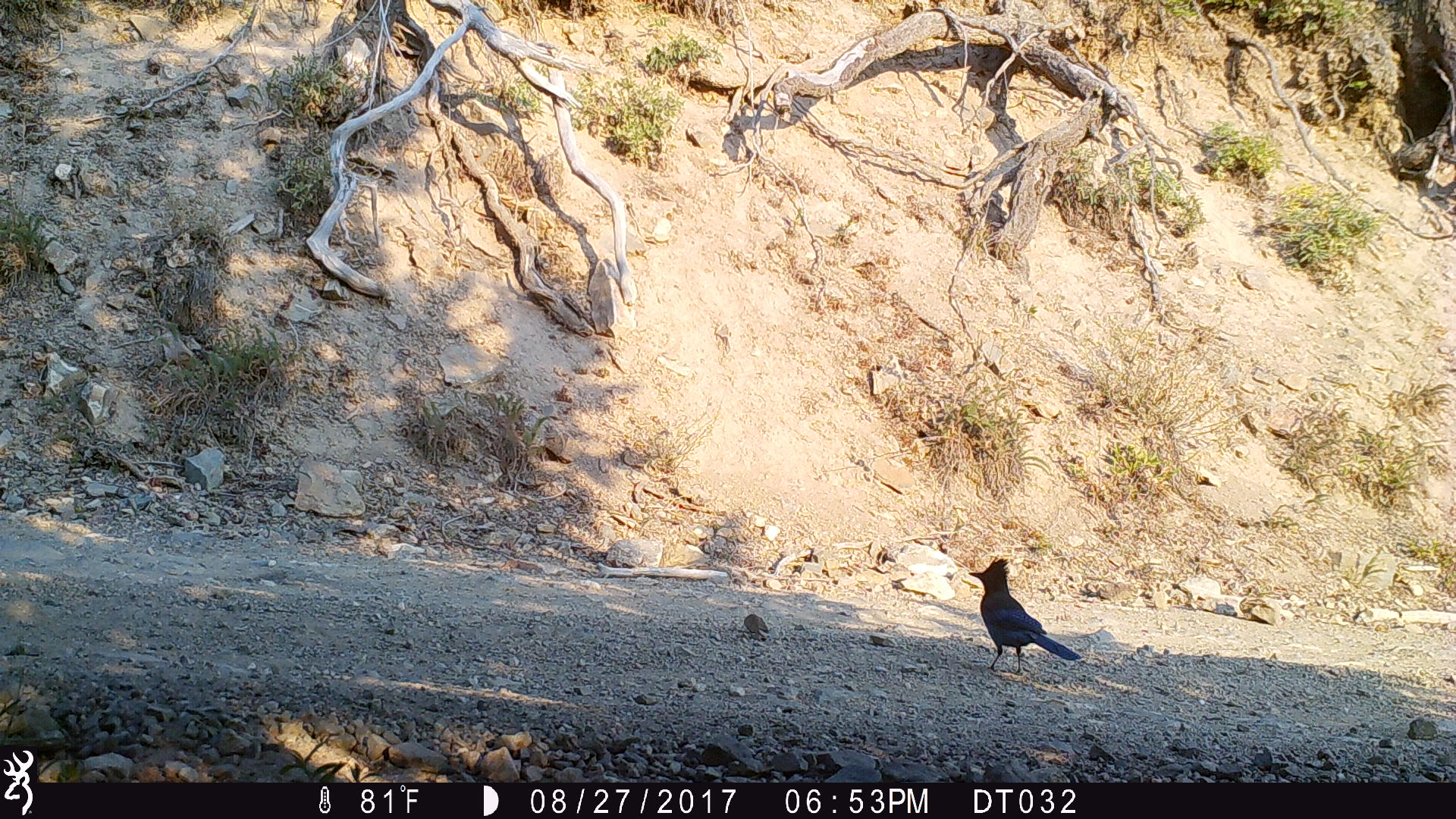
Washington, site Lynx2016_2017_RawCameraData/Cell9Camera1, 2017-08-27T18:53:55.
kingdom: Animalia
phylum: Chordata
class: Aves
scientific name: Aves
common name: birds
Aves (birds). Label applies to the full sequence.